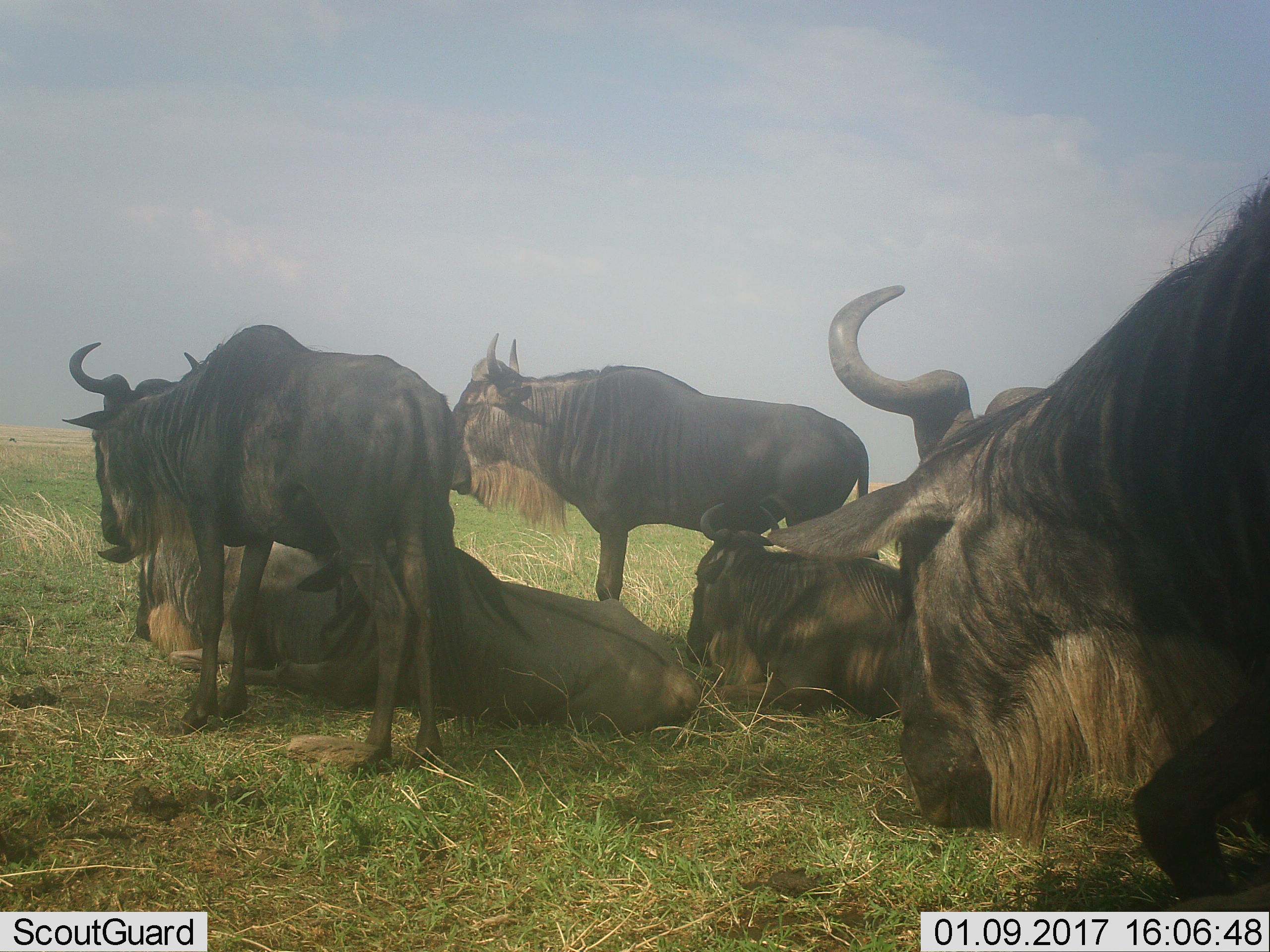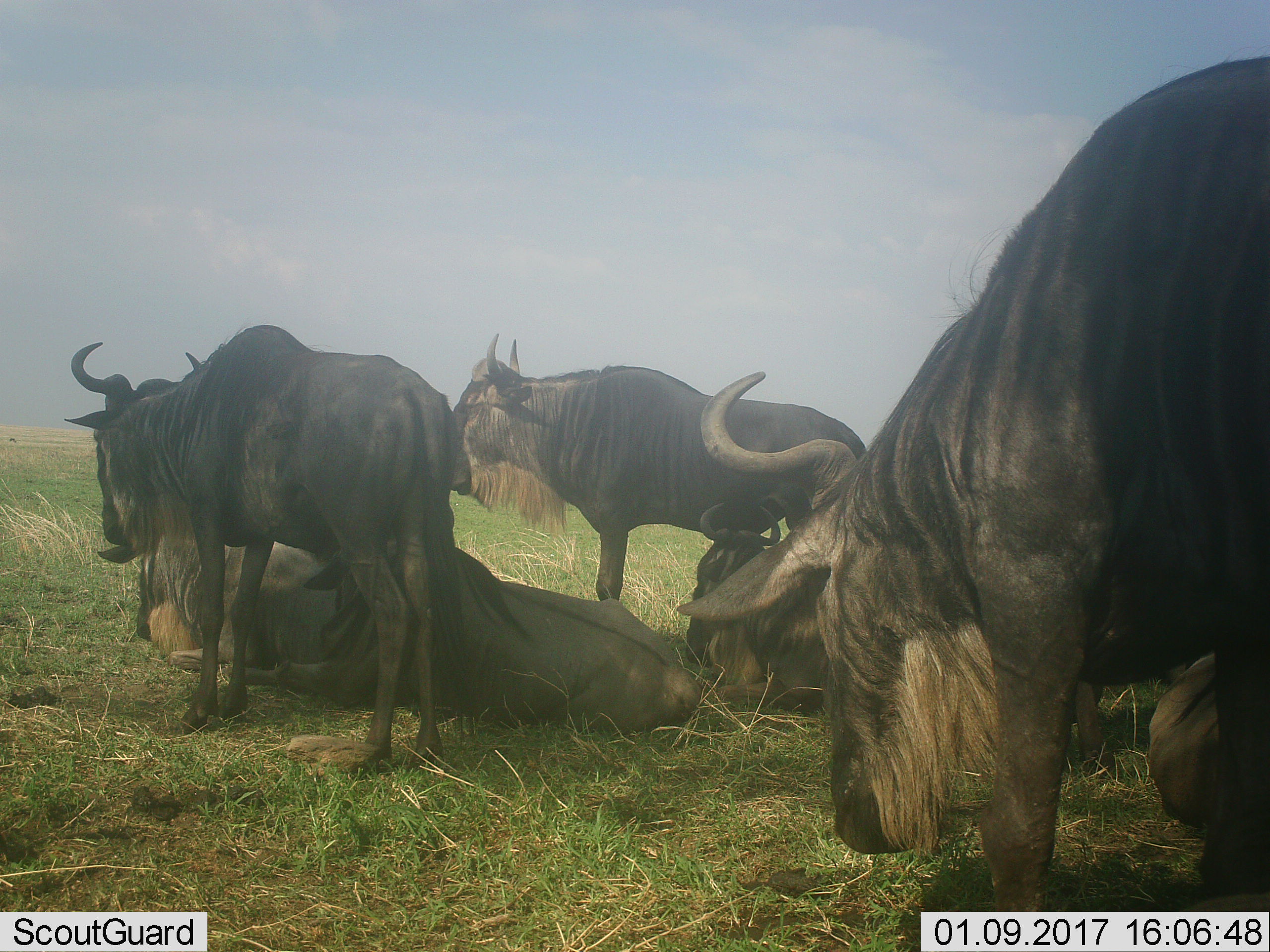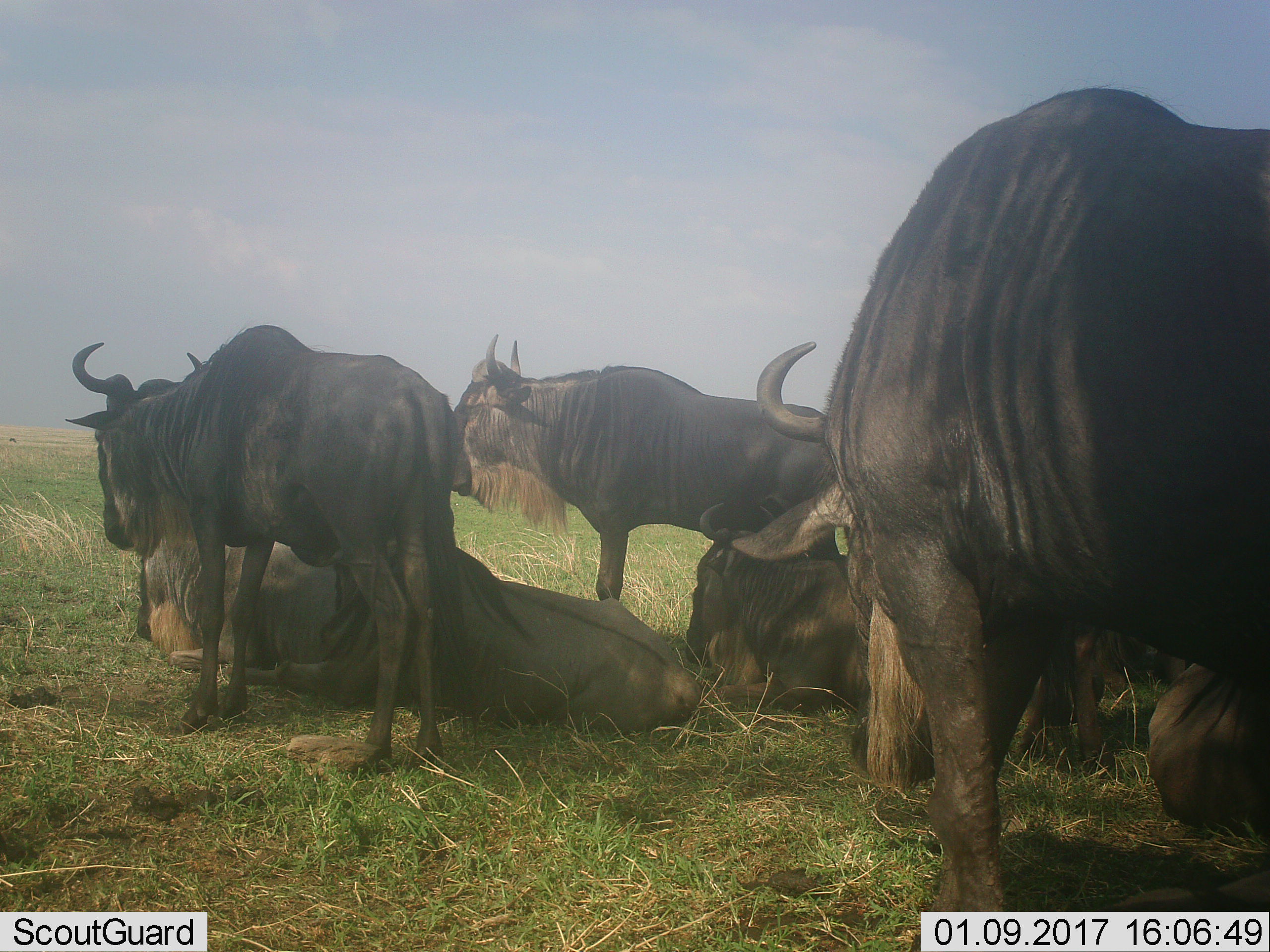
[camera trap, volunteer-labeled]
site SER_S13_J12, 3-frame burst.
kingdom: Animalia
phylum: Chordata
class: Mammalia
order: Artiodactyla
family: Bovidae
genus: Connochaetes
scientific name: Connochaetes taurinus taurinus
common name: blue wildebeest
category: wildebeestblue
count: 6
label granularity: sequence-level